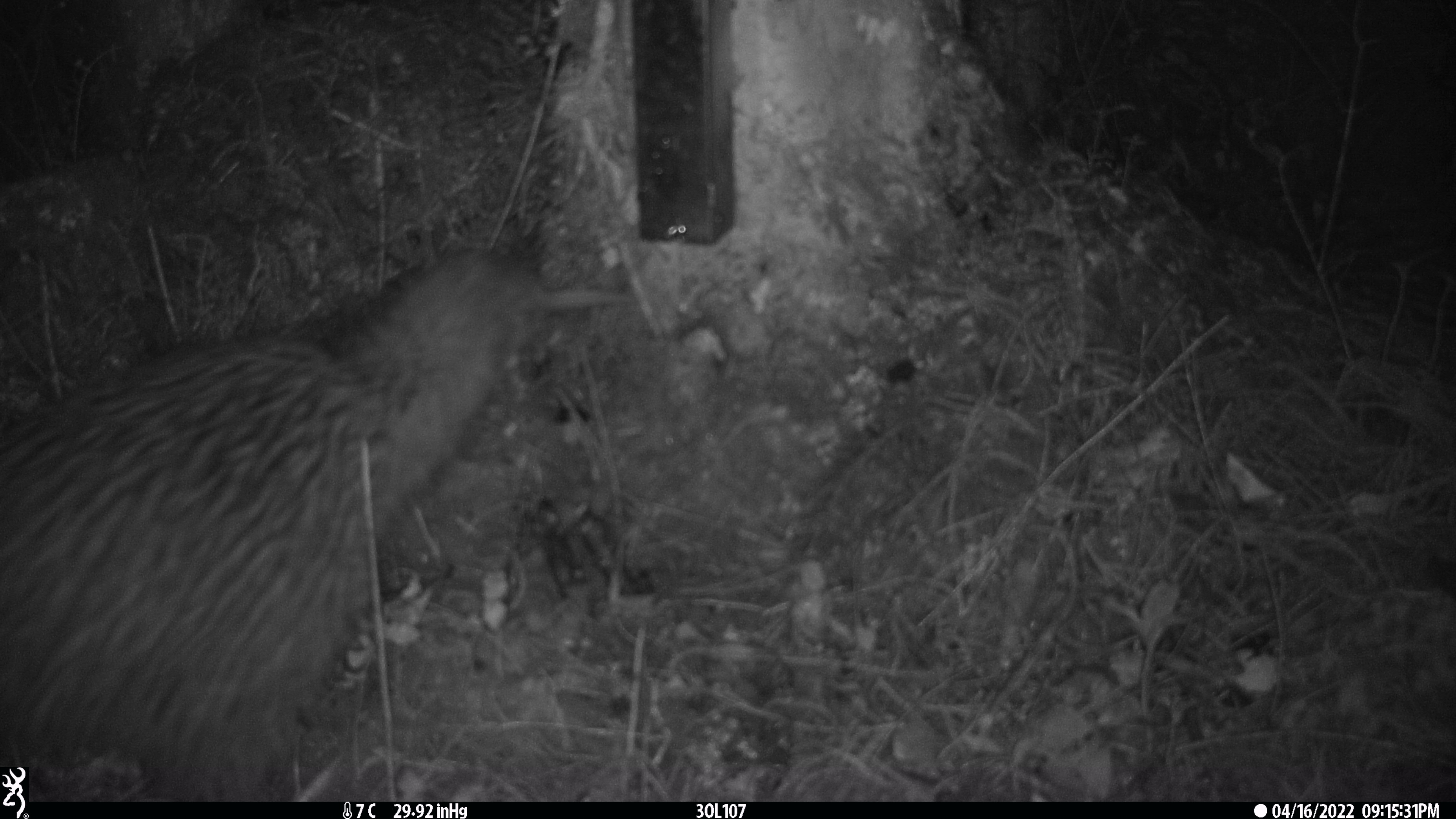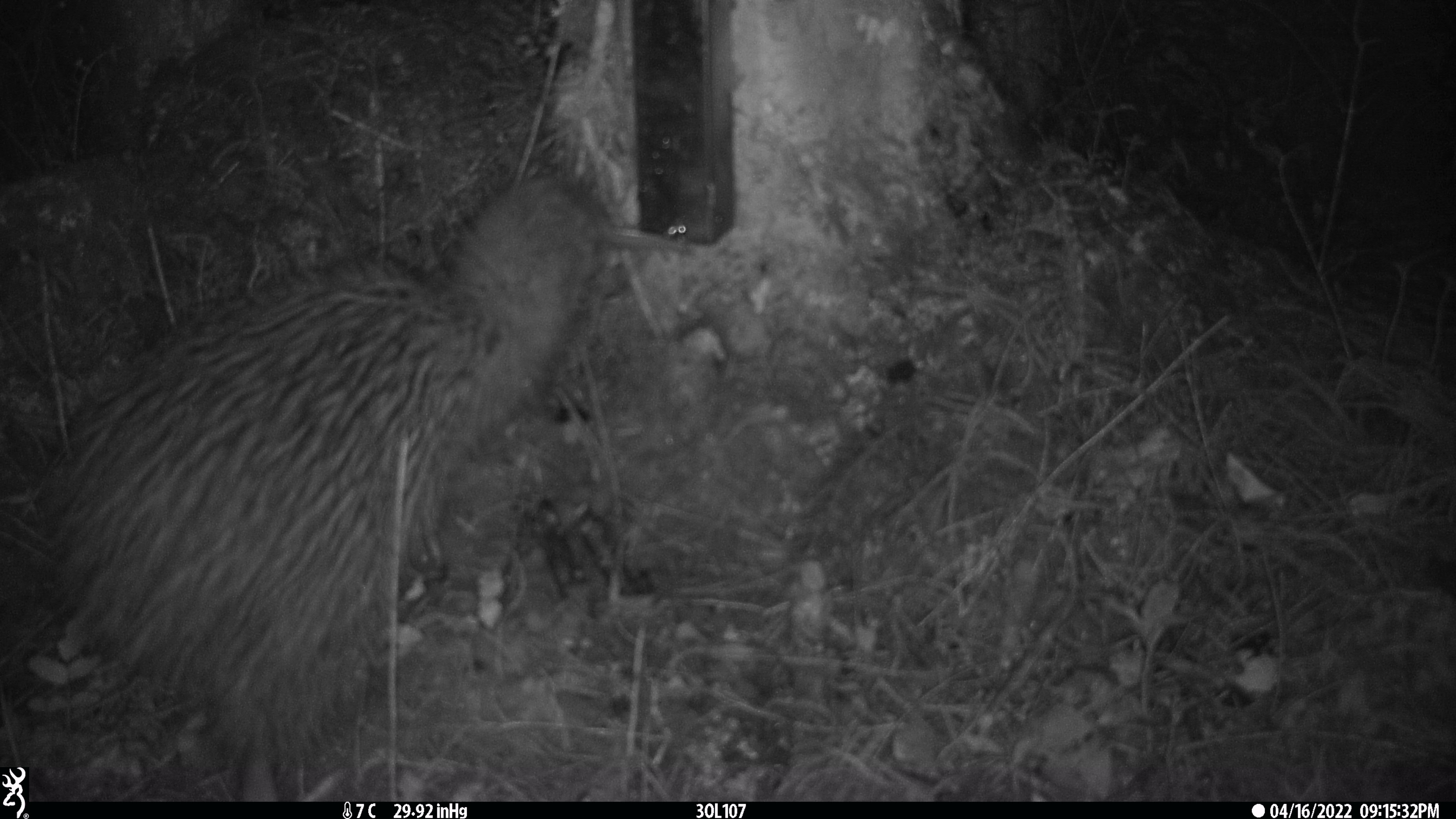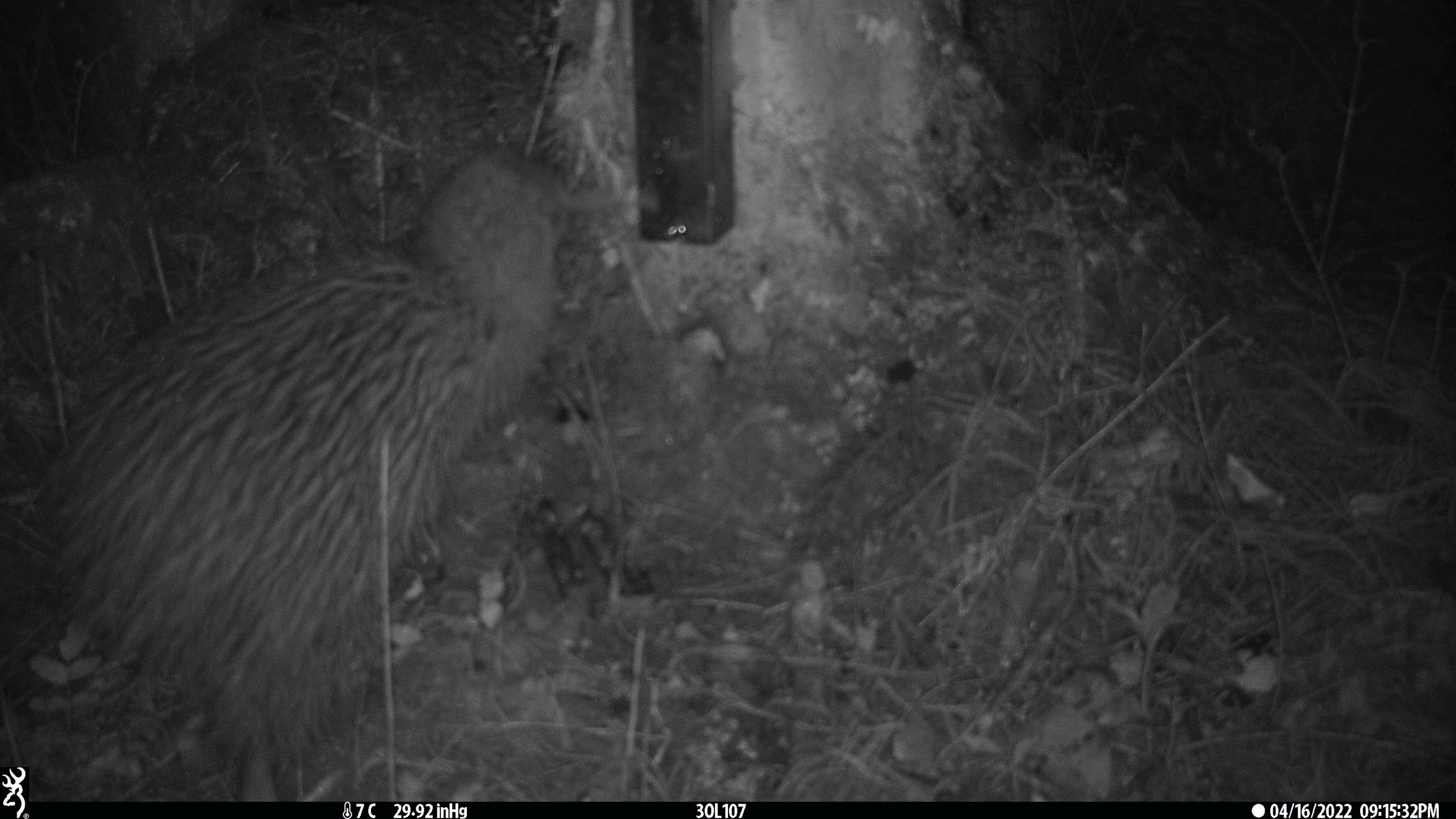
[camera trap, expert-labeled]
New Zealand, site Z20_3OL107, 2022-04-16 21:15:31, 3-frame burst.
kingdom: Animalia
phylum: Chordata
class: Aves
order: Apterygiformes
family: Apterygidae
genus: Apteryx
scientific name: Apteryx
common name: kiwi